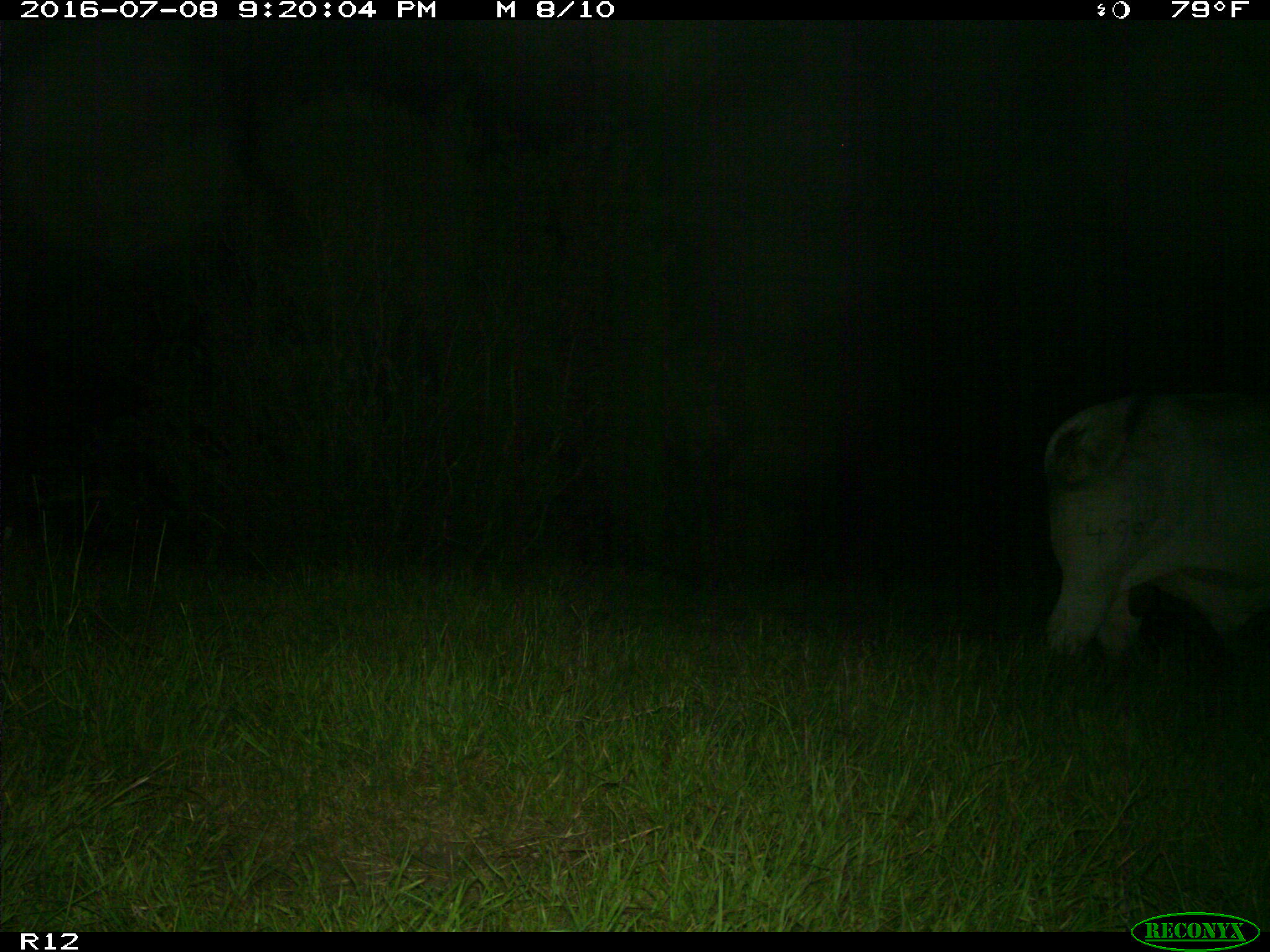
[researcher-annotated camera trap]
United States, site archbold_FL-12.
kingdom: Animalia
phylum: Chordata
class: Mammalia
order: Artiodactyla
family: Bovidae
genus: Bos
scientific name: Bos taurus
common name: domestic cow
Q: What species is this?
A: Bos taurus (domestic cow).